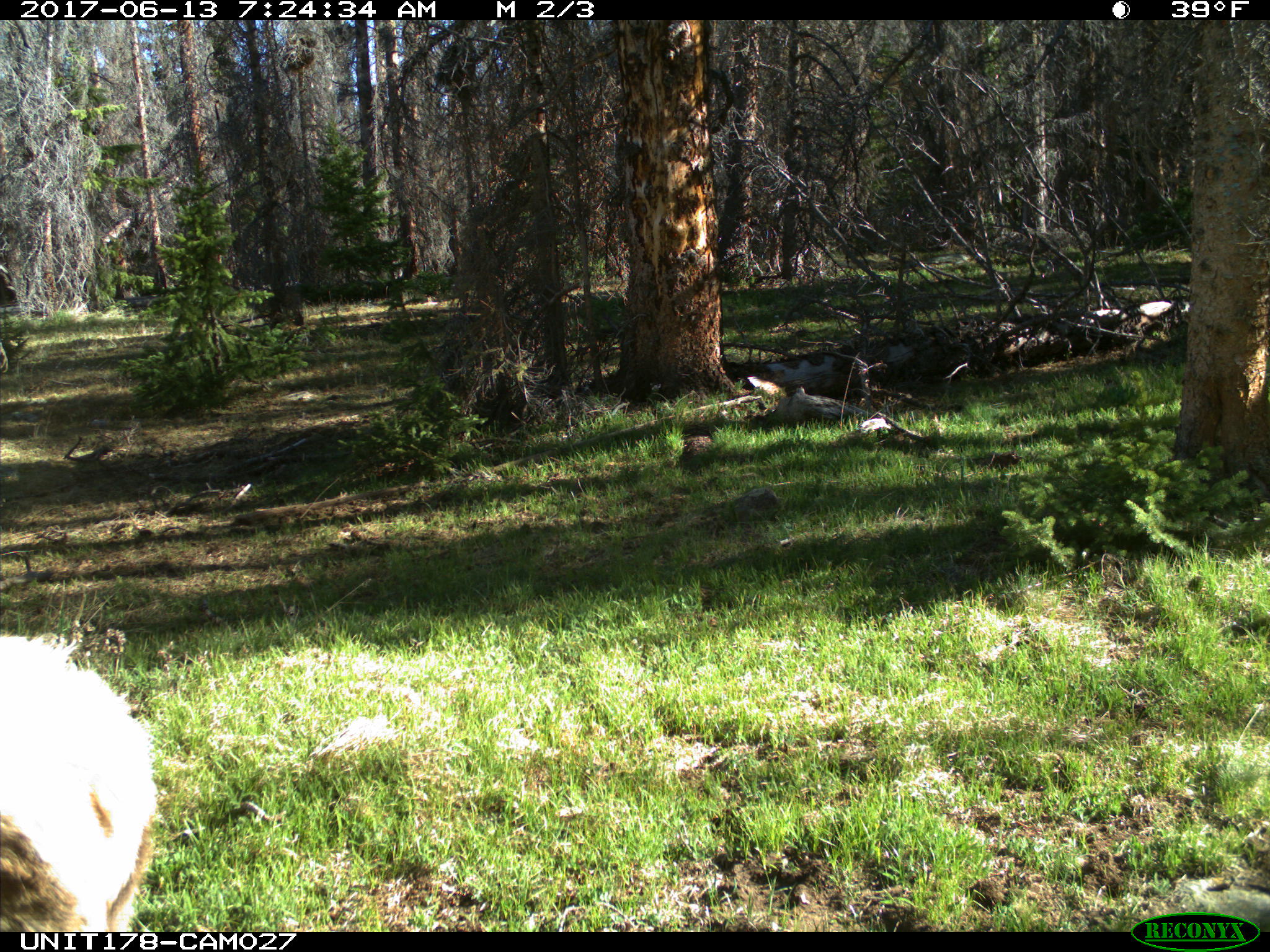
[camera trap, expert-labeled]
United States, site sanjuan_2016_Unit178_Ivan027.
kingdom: Animalia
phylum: Chordata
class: Mammalia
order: Artiodactyla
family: Cervidae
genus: Cervus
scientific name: Cervus elaphus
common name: red deer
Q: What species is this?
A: Cervus elaphus (red deer).